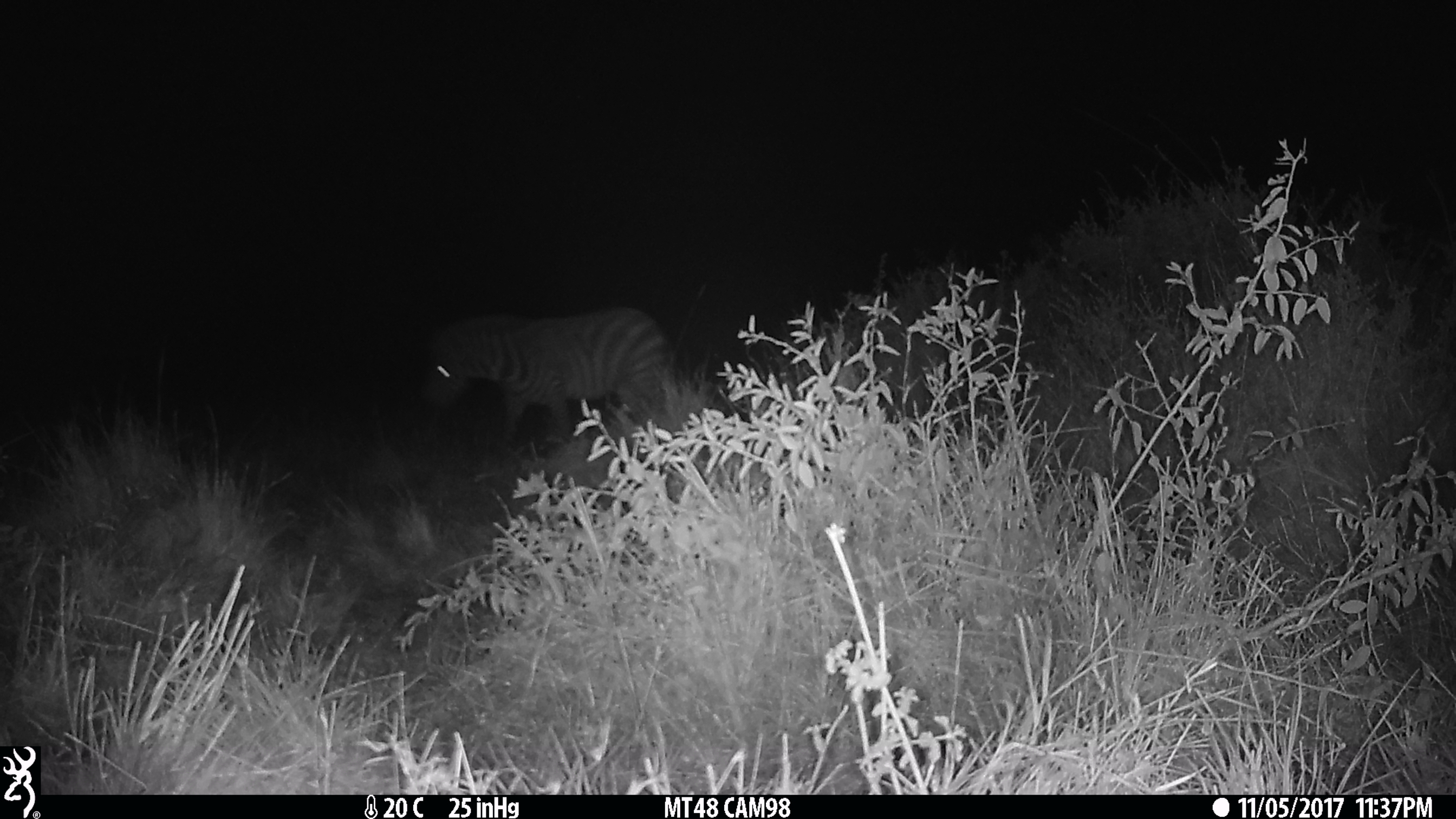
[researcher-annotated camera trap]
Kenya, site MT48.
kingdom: Animalia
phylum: Chordata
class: Mammalia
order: Perissodactyla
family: Equidae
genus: Equus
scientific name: Equus quagga burchellii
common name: burchell's zebra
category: zebra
Zebra (burchell's zebra) (Equus quagga burchellii).